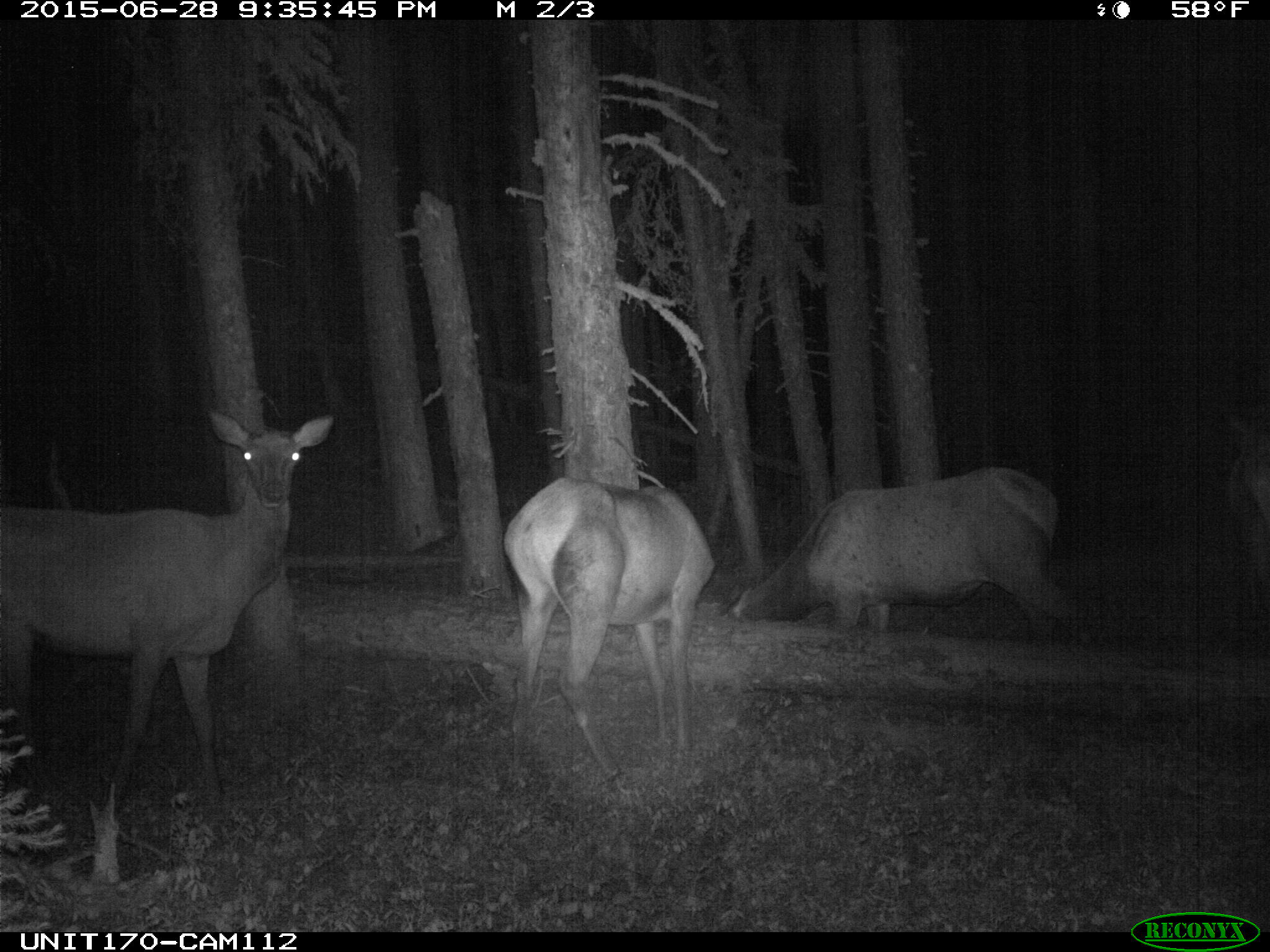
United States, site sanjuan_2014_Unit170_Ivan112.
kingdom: Animalia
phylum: Chordata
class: Mammalia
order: Artiodactyla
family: Cervidae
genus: Cervus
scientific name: Cervus elaphus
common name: red deer